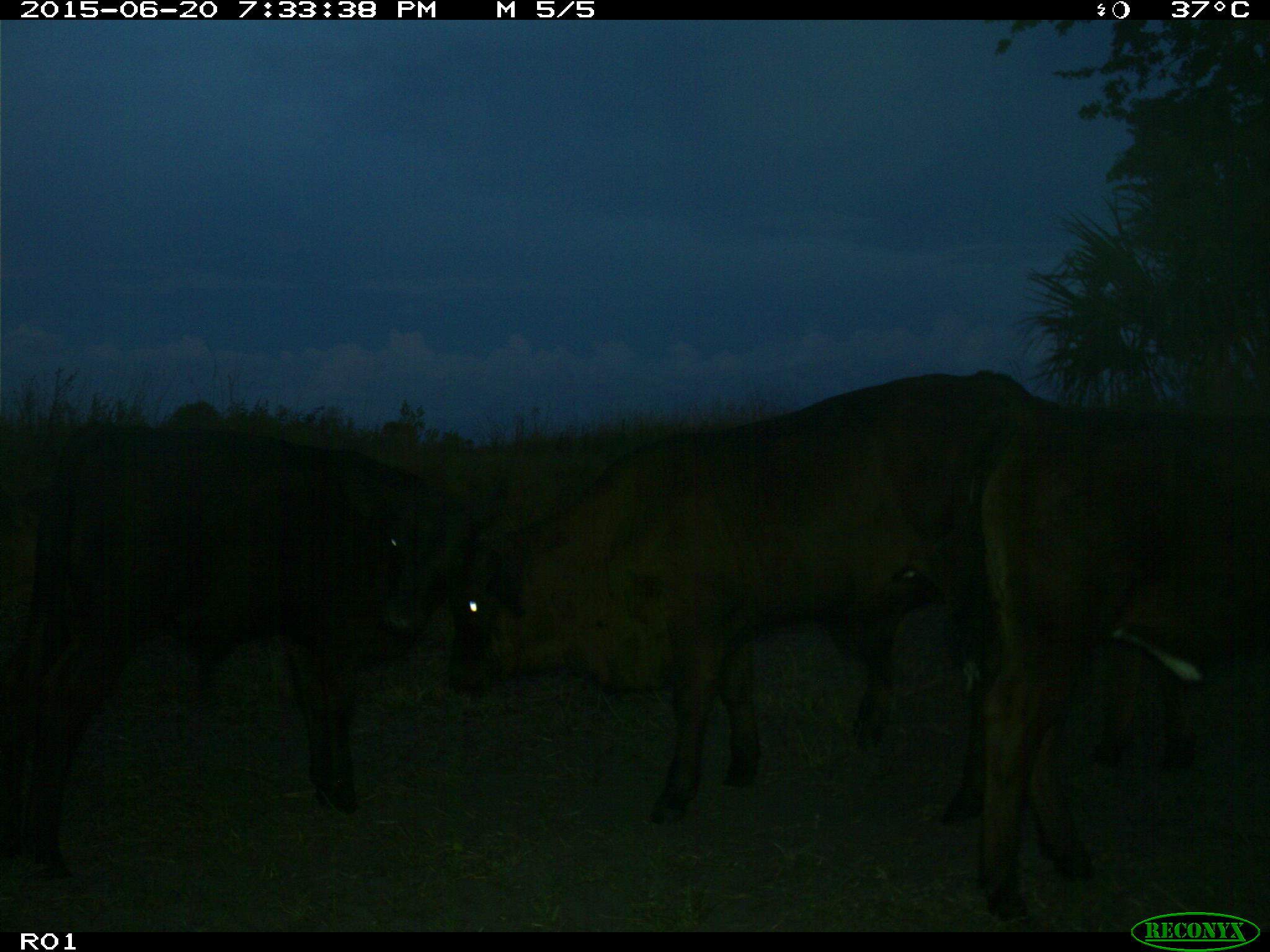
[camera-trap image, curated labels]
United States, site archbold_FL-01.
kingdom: Animalia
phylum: Chordata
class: Mammalia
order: Artiodactyla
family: Bovidae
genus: Bos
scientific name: Bos taurus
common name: domestic cow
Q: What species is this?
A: Bos taurus (domestic cow).